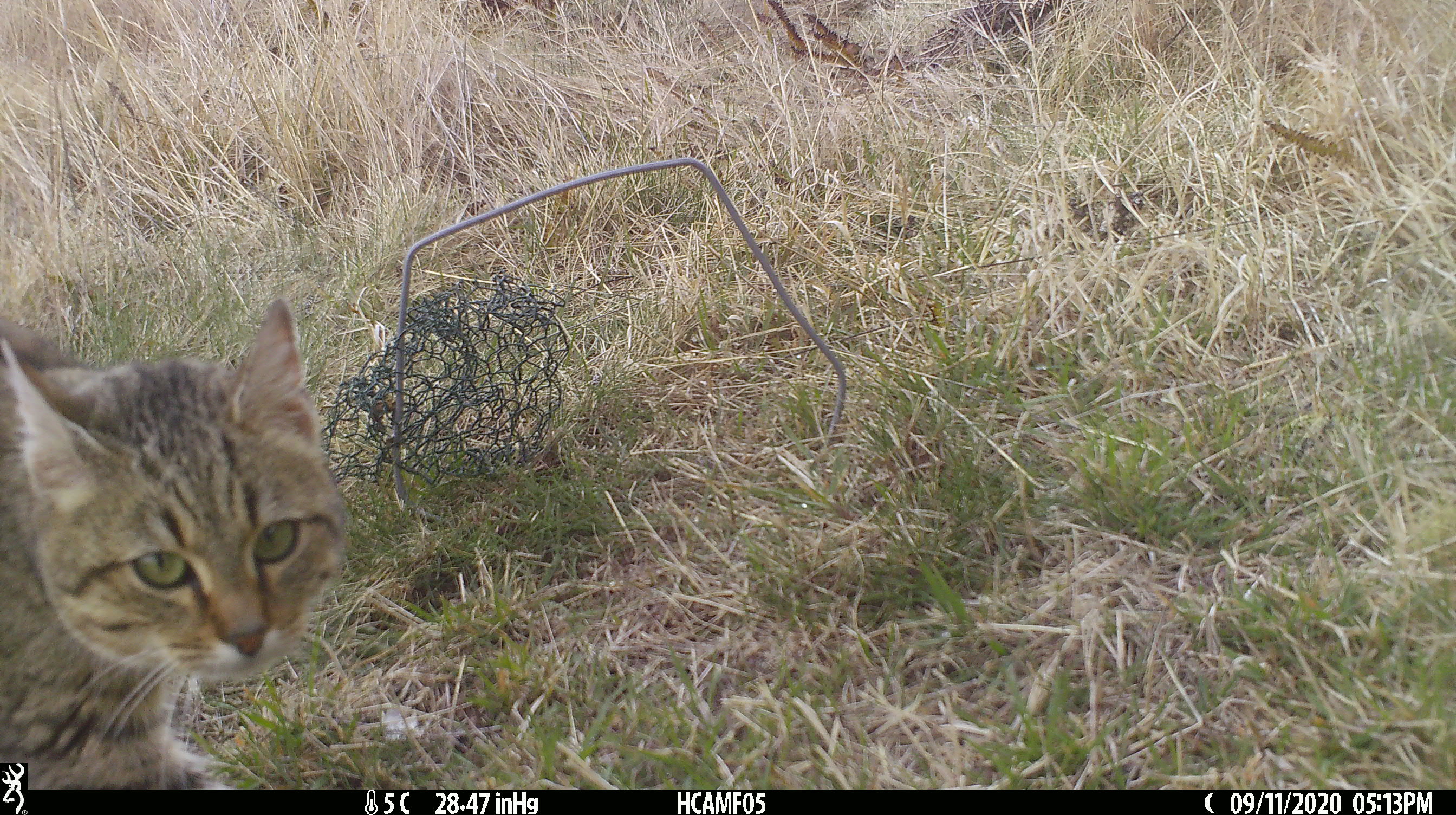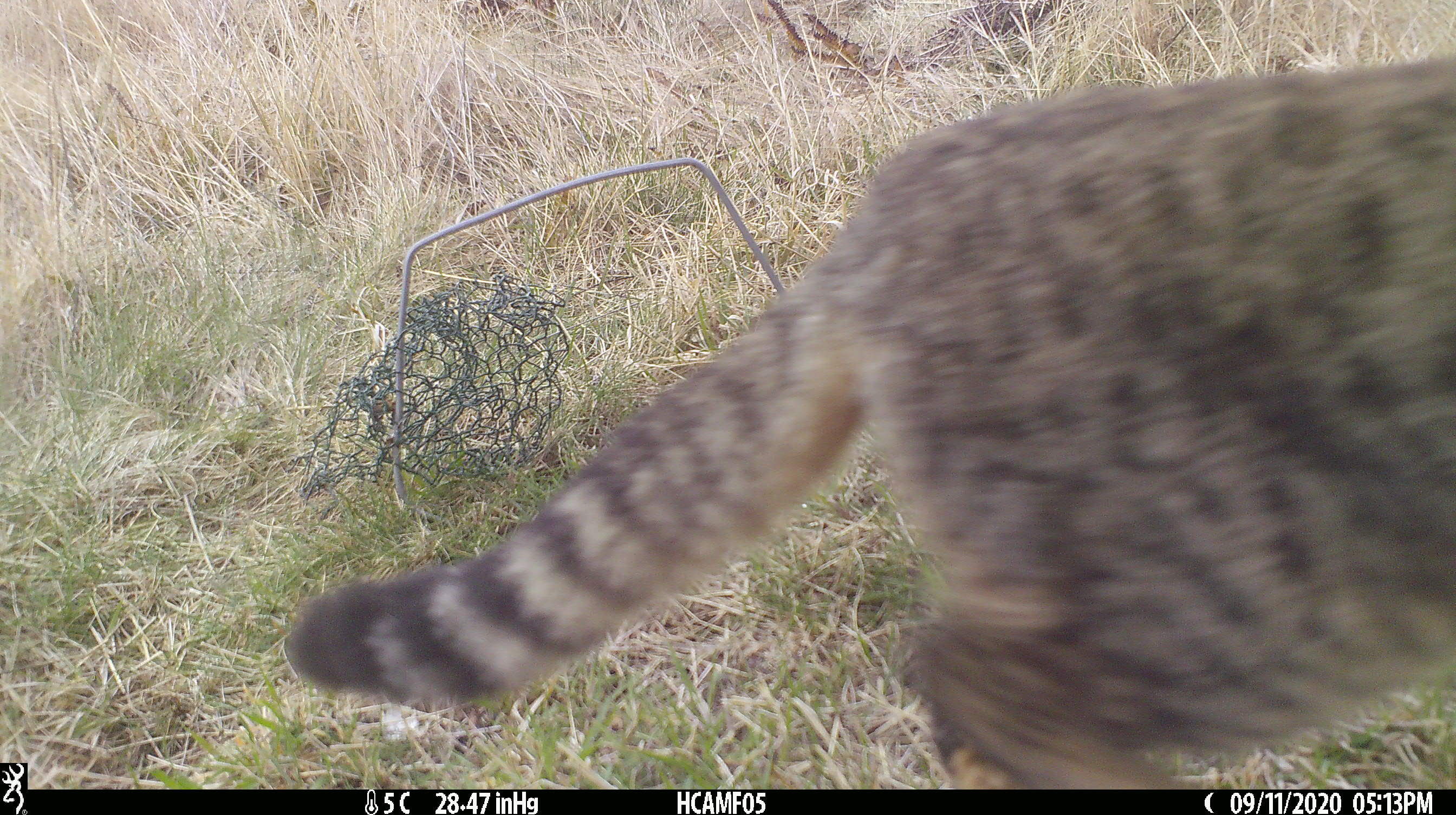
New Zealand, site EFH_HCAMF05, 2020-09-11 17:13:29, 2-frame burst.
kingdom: Animalia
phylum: Chordata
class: Mammalia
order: Carnivora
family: Felidae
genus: Felis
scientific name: Felis catus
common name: domestic cat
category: cat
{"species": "cat (domestic cat) (Felis catus)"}